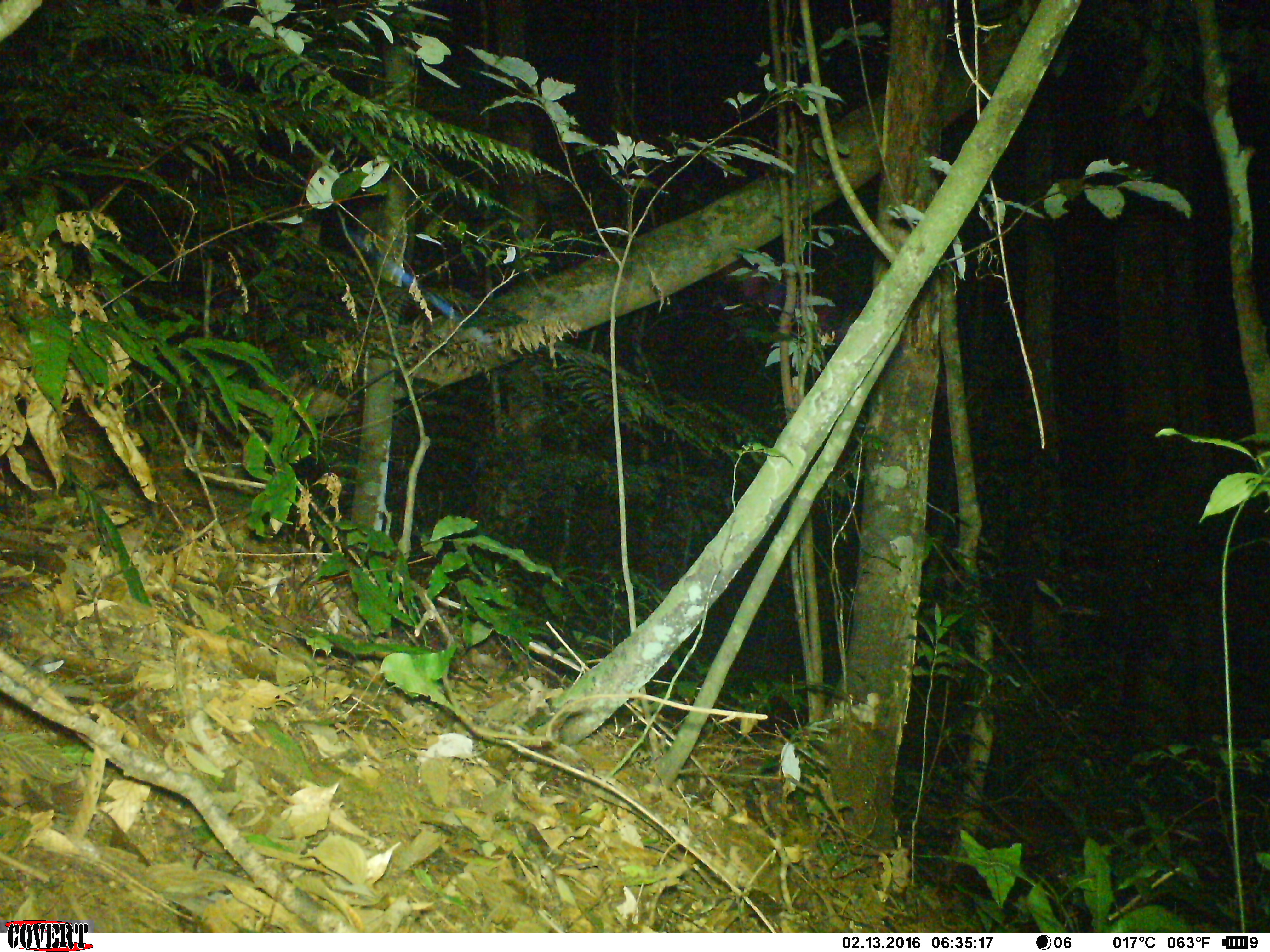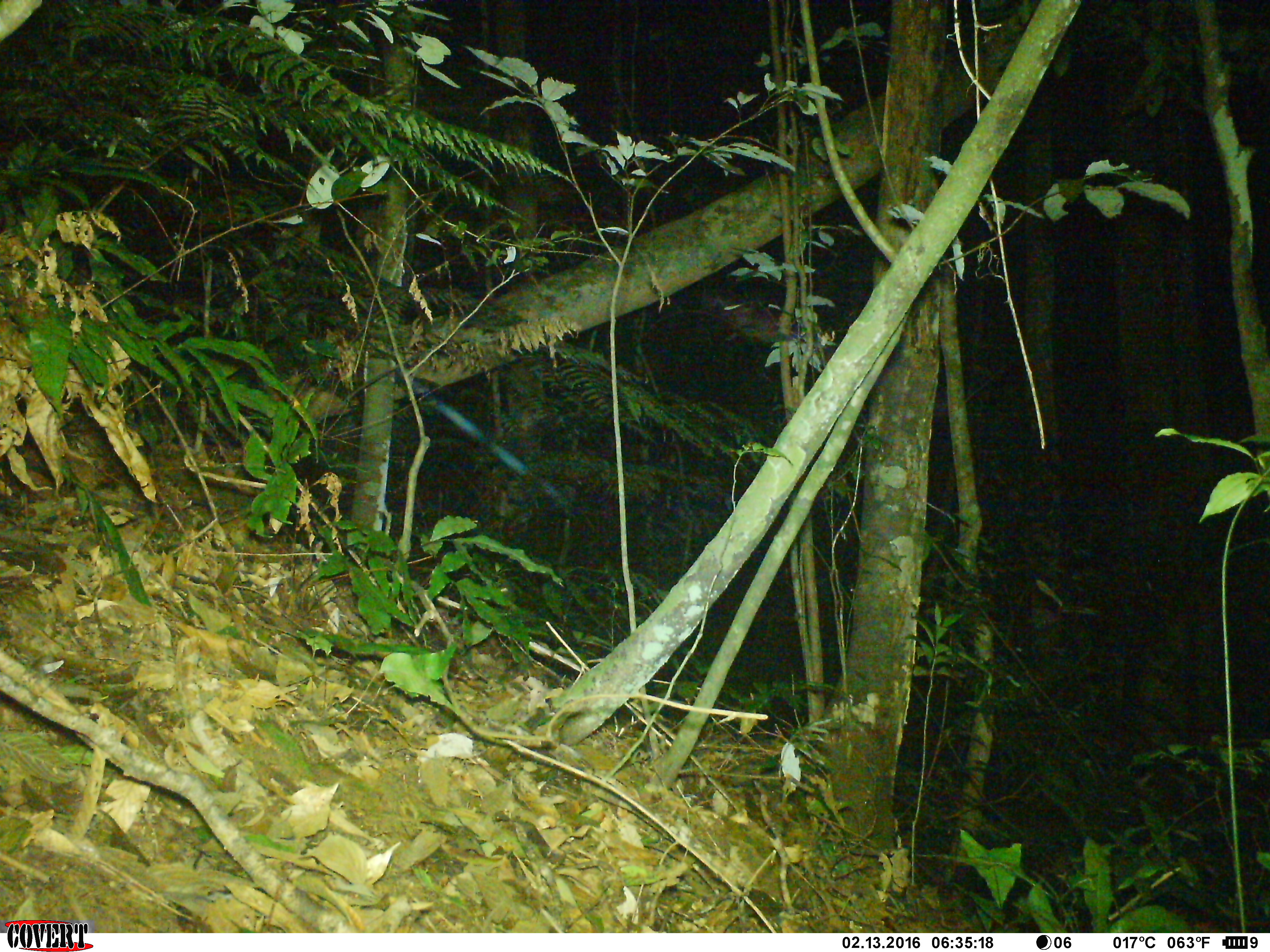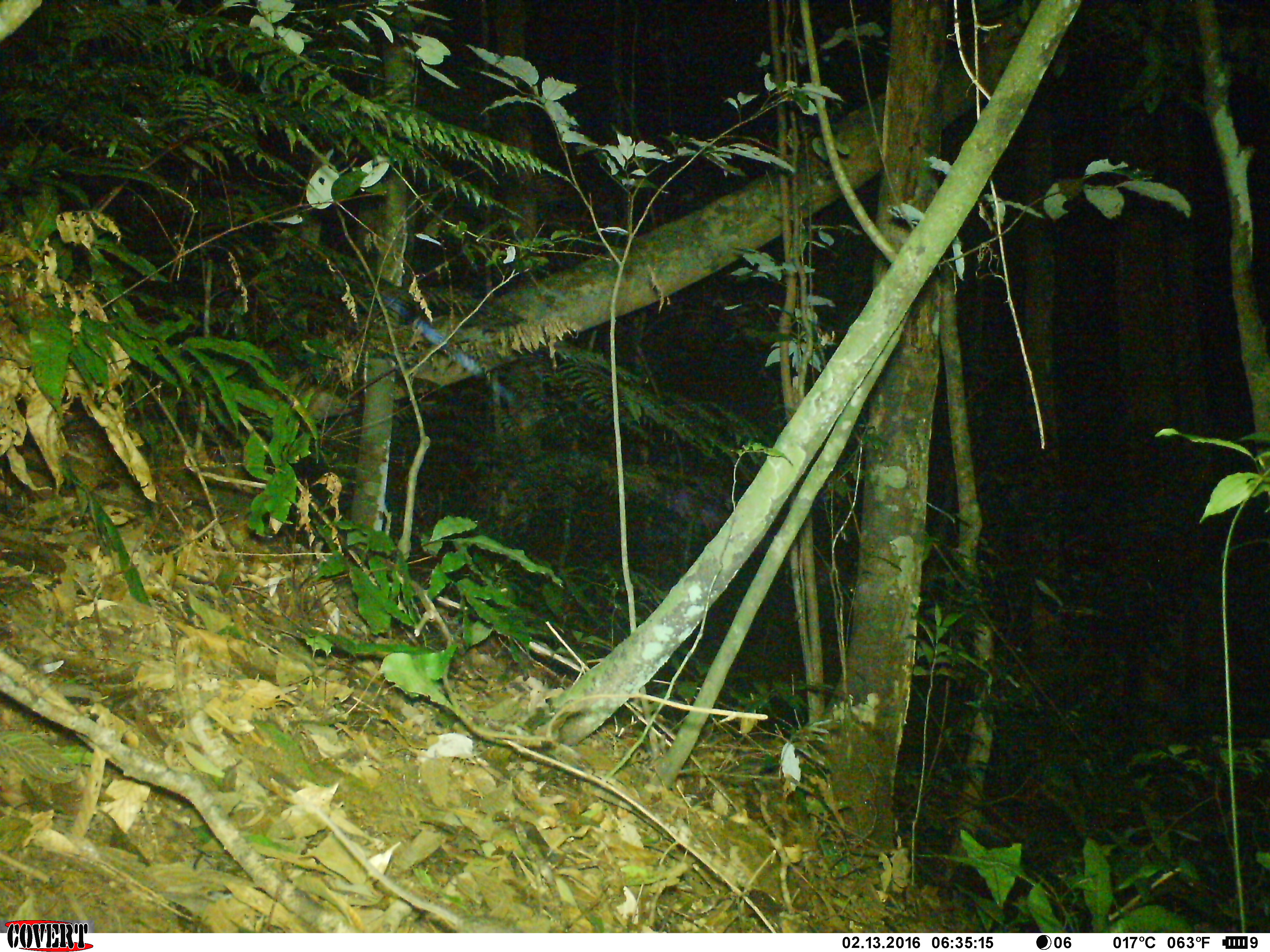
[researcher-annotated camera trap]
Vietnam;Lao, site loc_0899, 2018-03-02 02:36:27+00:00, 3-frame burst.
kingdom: Animalia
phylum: Chordata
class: Mammalia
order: Rodentia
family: Muridae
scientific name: Muridae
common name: old-world mice and rats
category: unidentified murid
Unidentified murid (old-world mice and rats) (Muridae). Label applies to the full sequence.